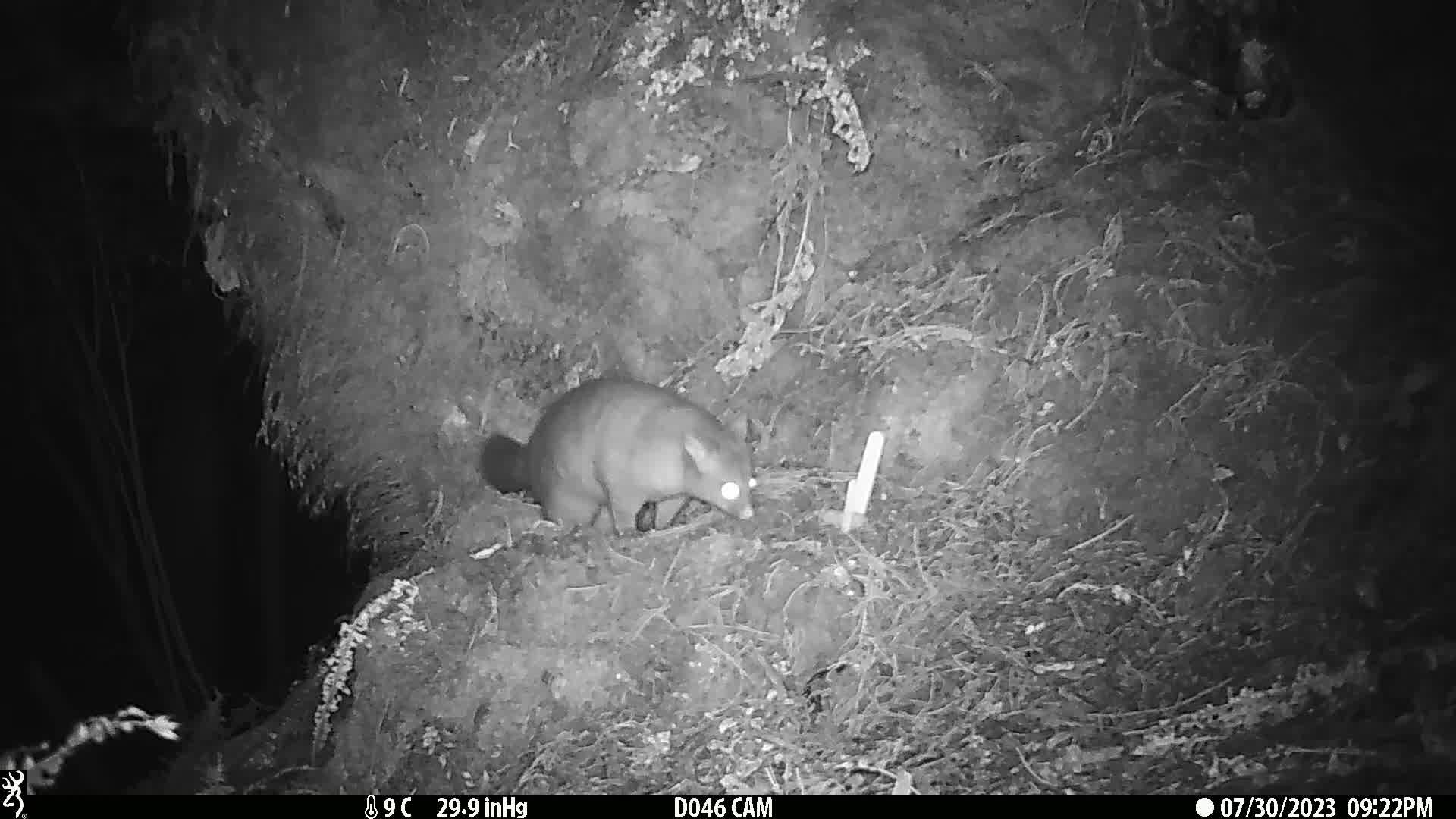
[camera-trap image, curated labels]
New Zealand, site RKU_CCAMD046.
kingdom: Animalia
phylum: Chordata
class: Mammalia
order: Diprotodontia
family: Phalangeridae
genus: Trichosurus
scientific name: Trichosurus vulpecula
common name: common brushtail possum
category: possum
Possum (common brushtail possum) (Trichosurus vulpecula).